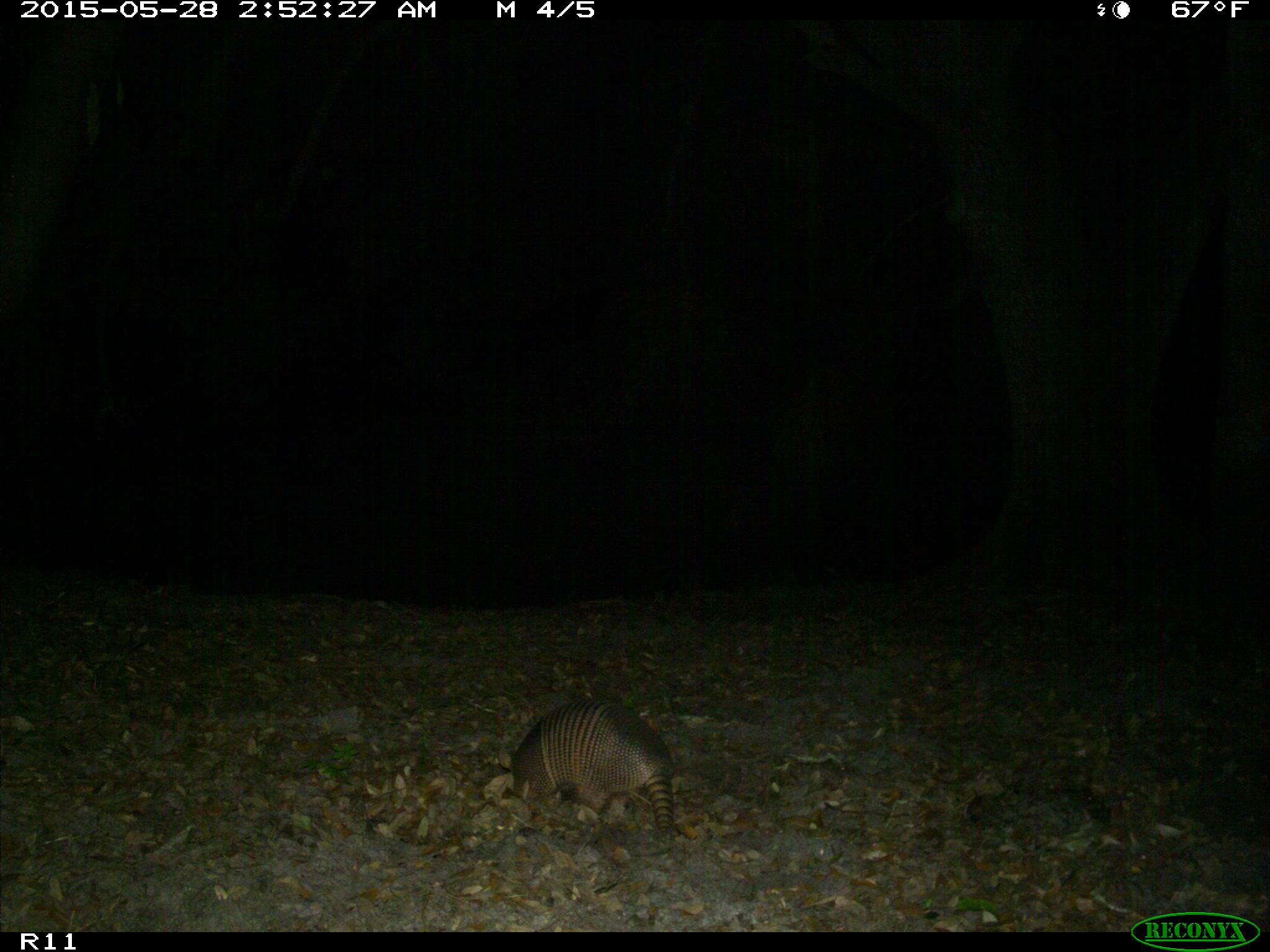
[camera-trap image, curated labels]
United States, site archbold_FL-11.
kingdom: Animalia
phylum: Chordata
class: Mammalia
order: Cingulata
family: Dasypodidae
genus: Dasypus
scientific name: Dasypus novemcinctus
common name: nine-banded armadillo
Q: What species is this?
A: Dasypus novemcinctus (nine-banded armadillo).